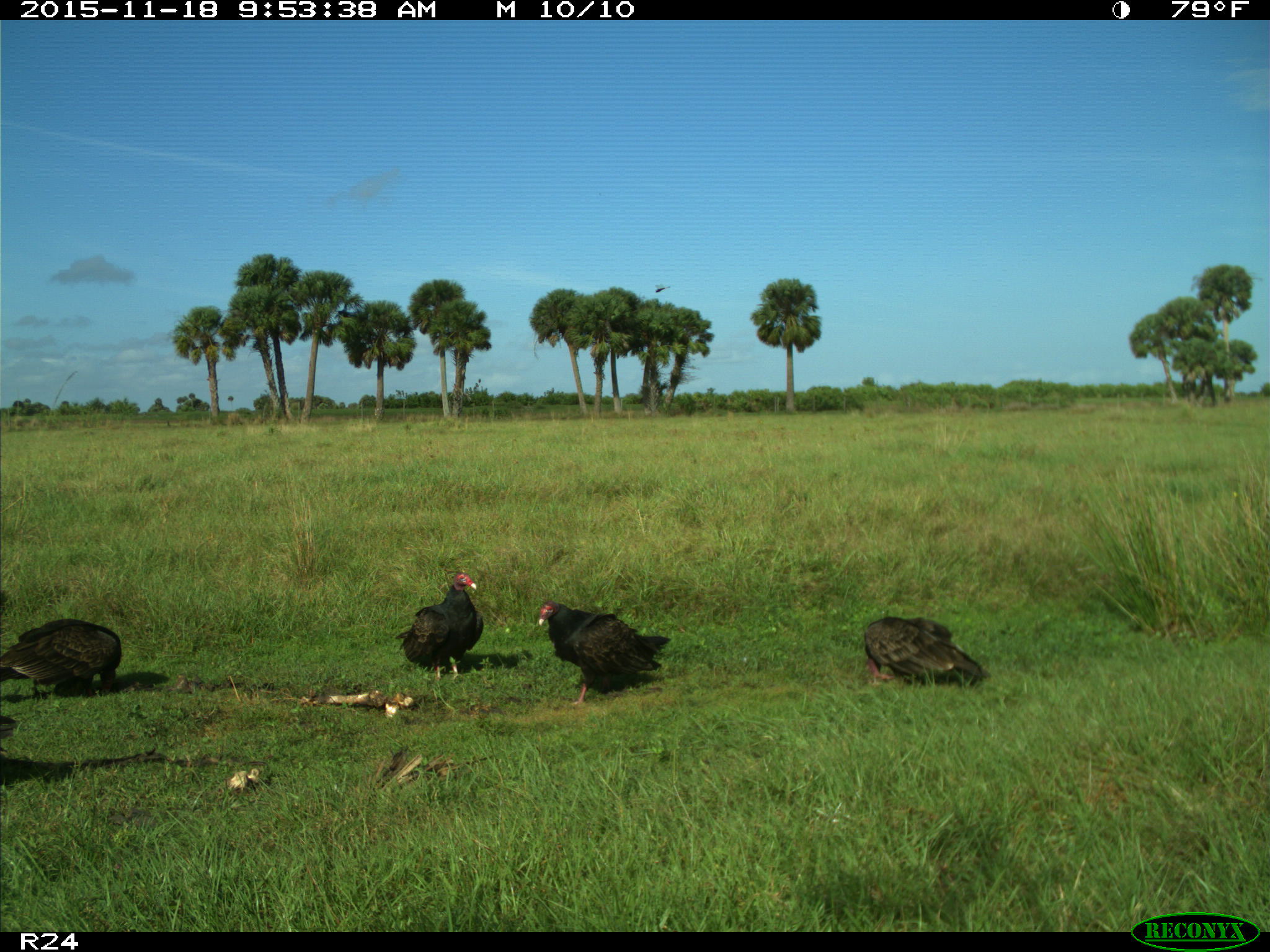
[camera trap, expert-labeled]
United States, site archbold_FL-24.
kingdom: Animalia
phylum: Chordata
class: Aves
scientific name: Aves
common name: birds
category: unidentified bird